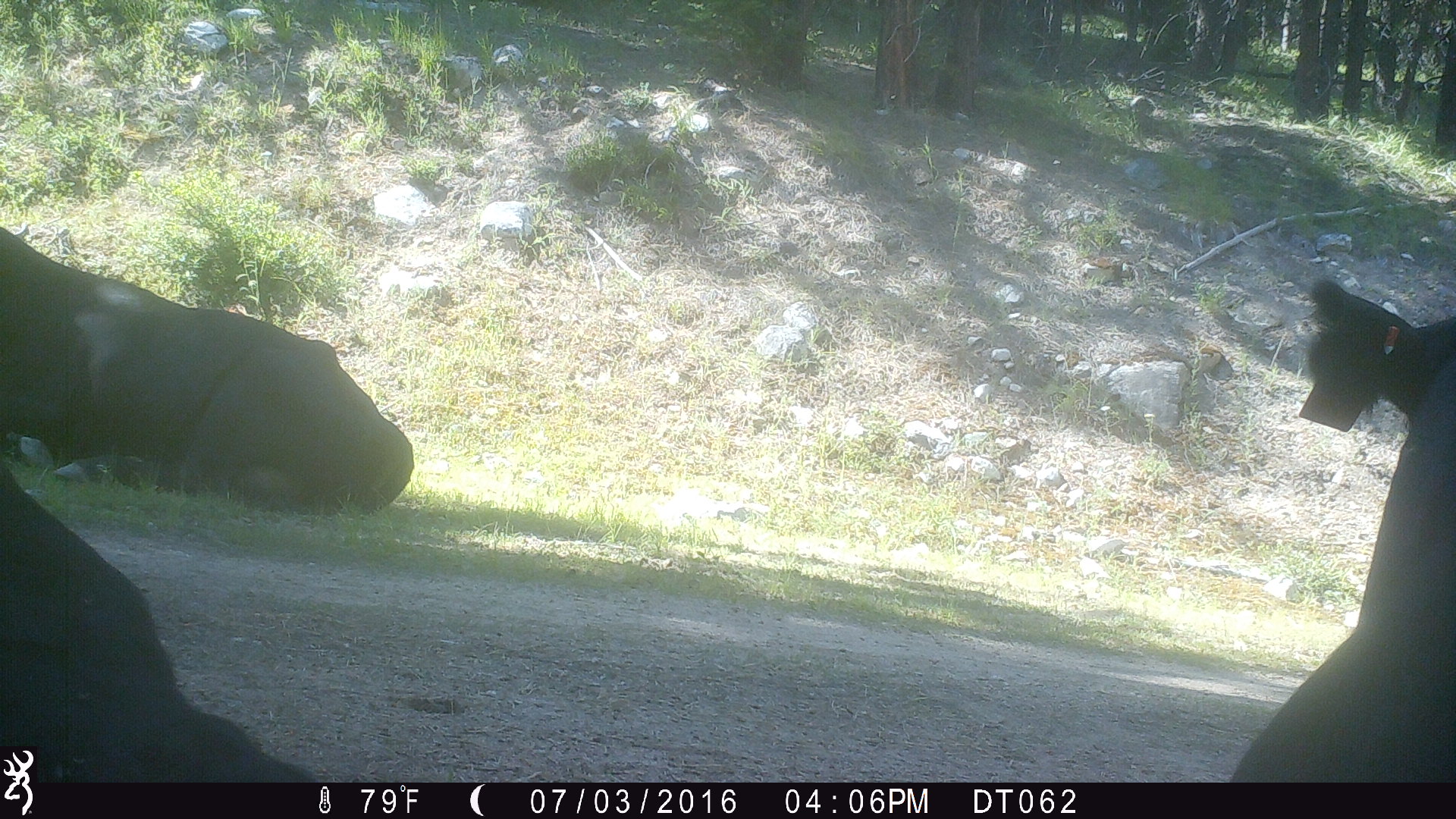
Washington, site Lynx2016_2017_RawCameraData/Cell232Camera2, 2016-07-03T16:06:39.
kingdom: Animalia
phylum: Chordata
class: Mammalia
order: Artiodactyla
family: Bovidae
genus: Bos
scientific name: Bos taurus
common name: domestic cattle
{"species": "domestic cattle (Bos taurus)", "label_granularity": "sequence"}